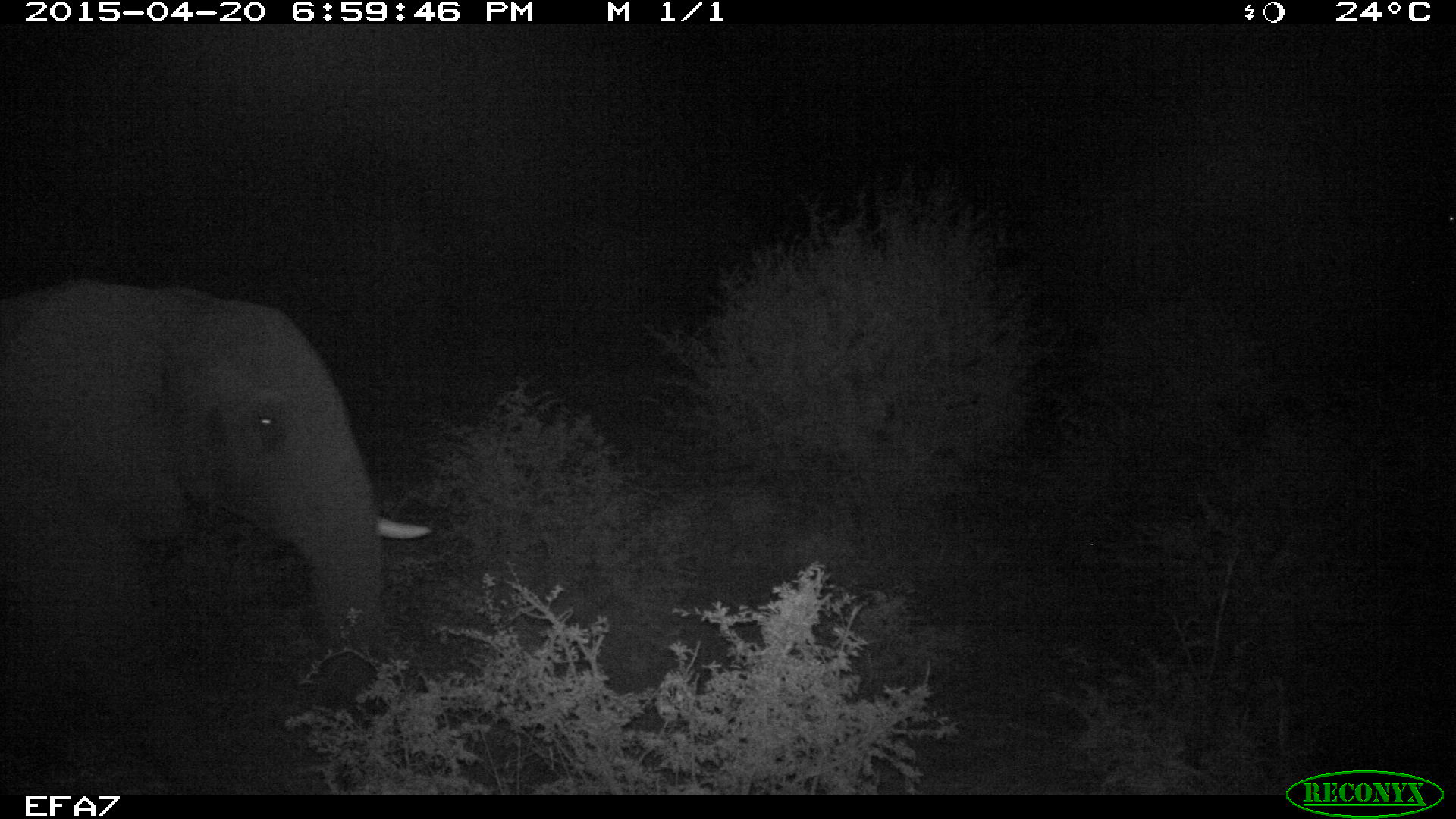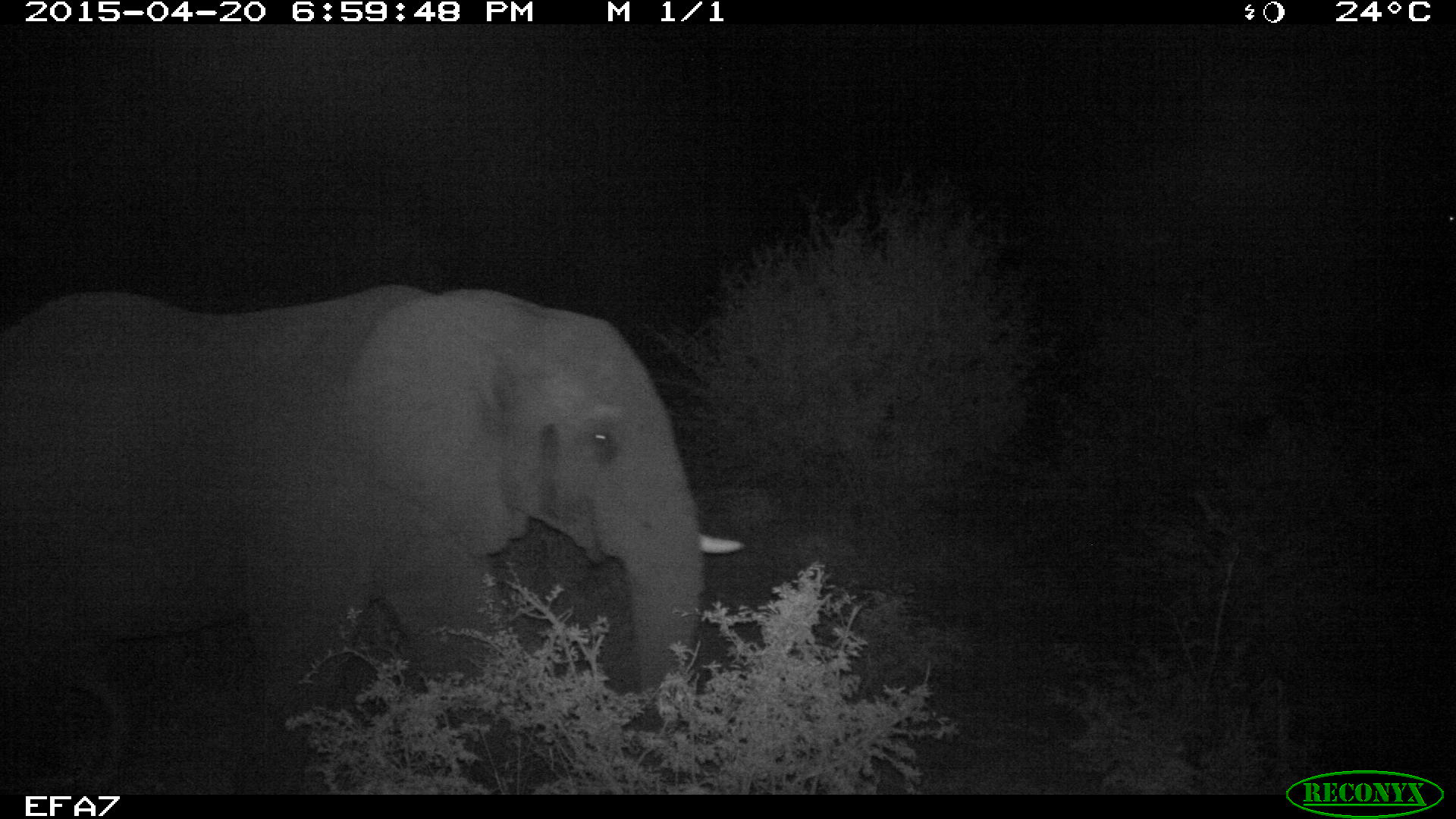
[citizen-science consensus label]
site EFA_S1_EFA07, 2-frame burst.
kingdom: Animalia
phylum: Chordata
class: Mammalia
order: Proboscidea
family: Elephantidae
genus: Loxodonta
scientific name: Loxodonta africana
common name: african bush elephant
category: elephant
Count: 1.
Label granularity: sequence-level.